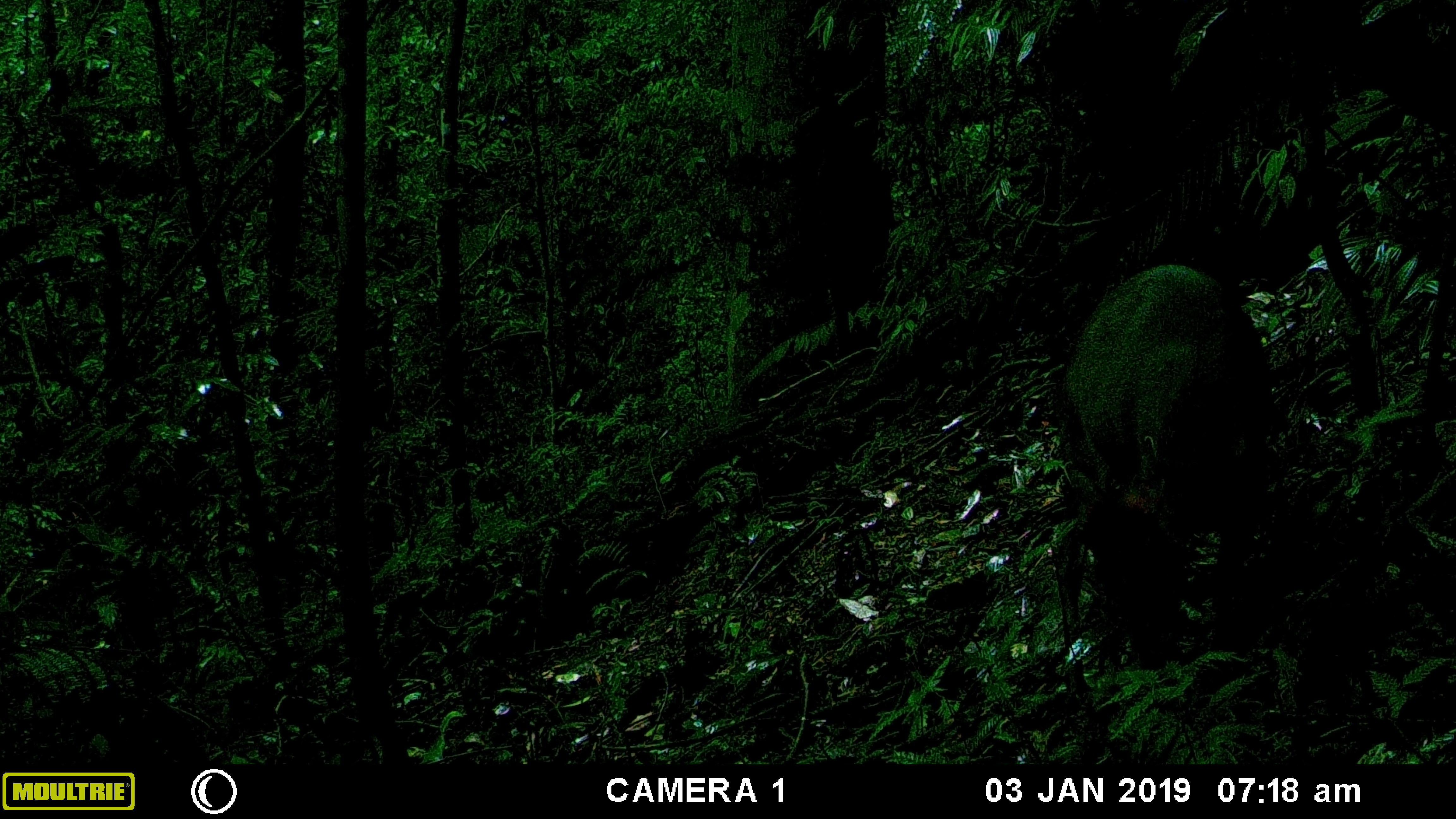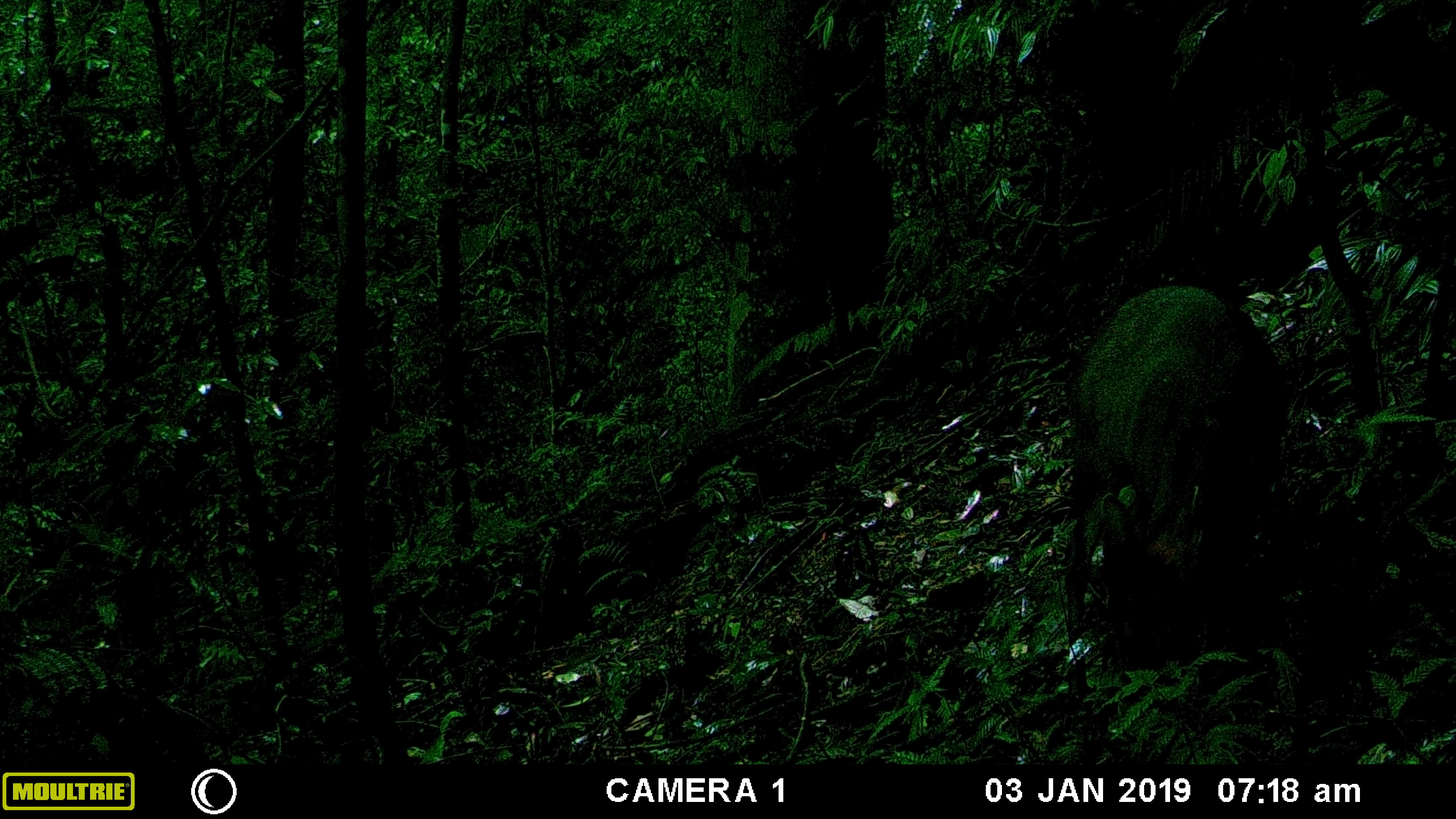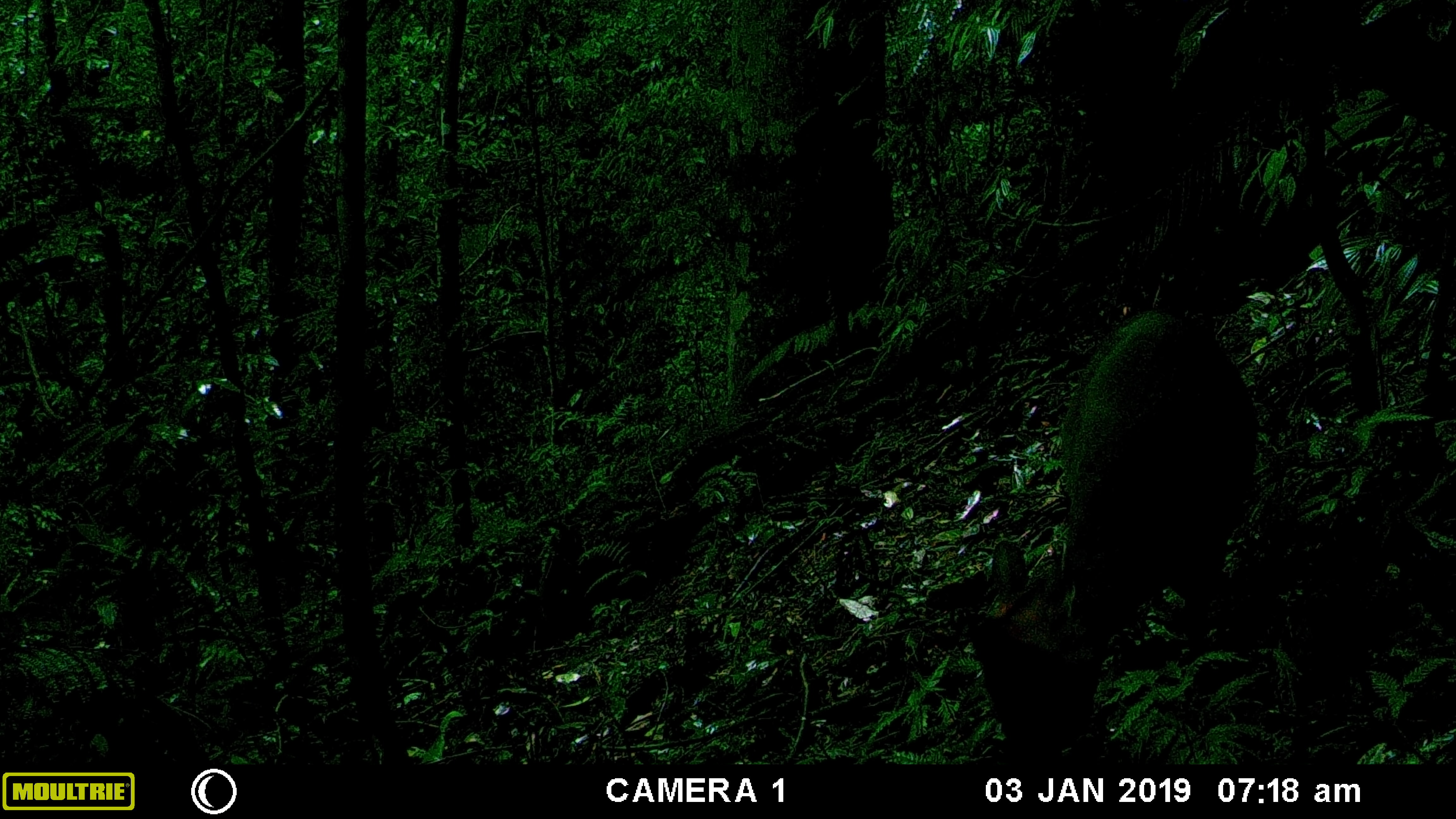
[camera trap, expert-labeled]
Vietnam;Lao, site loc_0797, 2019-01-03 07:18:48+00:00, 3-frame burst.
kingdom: Animalia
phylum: Chordata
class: Mammalia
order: Artiodactyla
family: Cervidae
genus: Muntiacus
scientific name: Muntiacus rooseveltorum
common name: roosevelt's muntjac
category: roosevelts muntjac group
Roosevelts muntjac group (roosevelt's muntjac) (Muntiacus rooseveltorum). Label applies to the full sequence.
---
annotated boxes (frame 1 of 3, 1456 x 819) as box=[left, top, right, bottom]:
roosevelts muntjac group: box=[1051, 262, 1276, 697]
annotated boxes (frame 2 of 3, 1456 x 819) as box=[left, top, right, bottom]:
roosevelts muntjac group: box=[1061, 284, 1287, 706]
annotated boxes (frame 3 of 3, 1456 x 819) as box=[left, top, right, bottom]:
roosevelts muntjac group: box=[964, 307, 1258, 765]